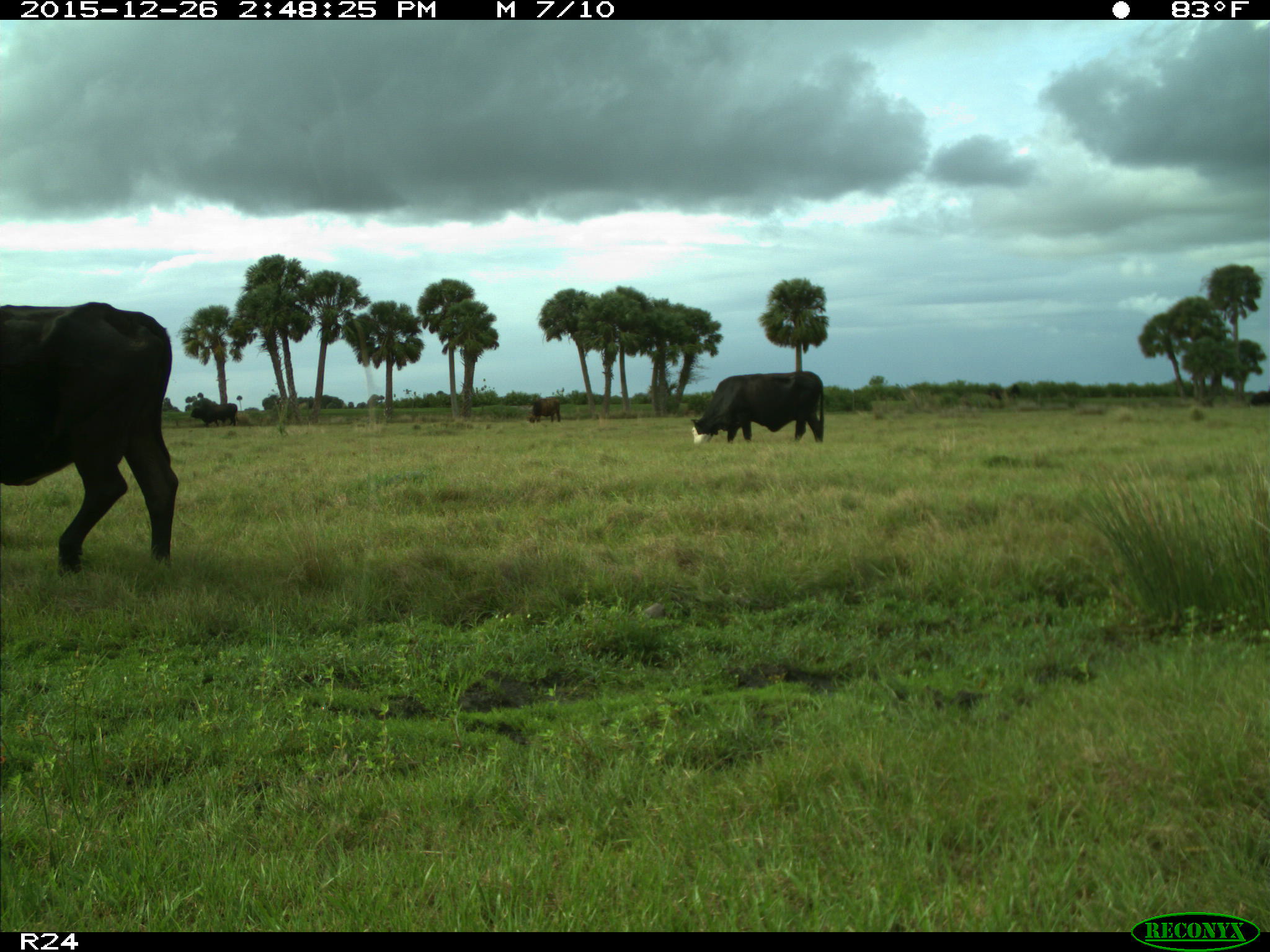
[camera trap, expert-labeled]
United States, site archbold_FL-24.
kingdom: Animalia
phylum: Chordata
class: Mammalia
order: Artiodactyla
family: Bovidae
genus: Bos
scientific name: Bos taurus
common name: domestic cow